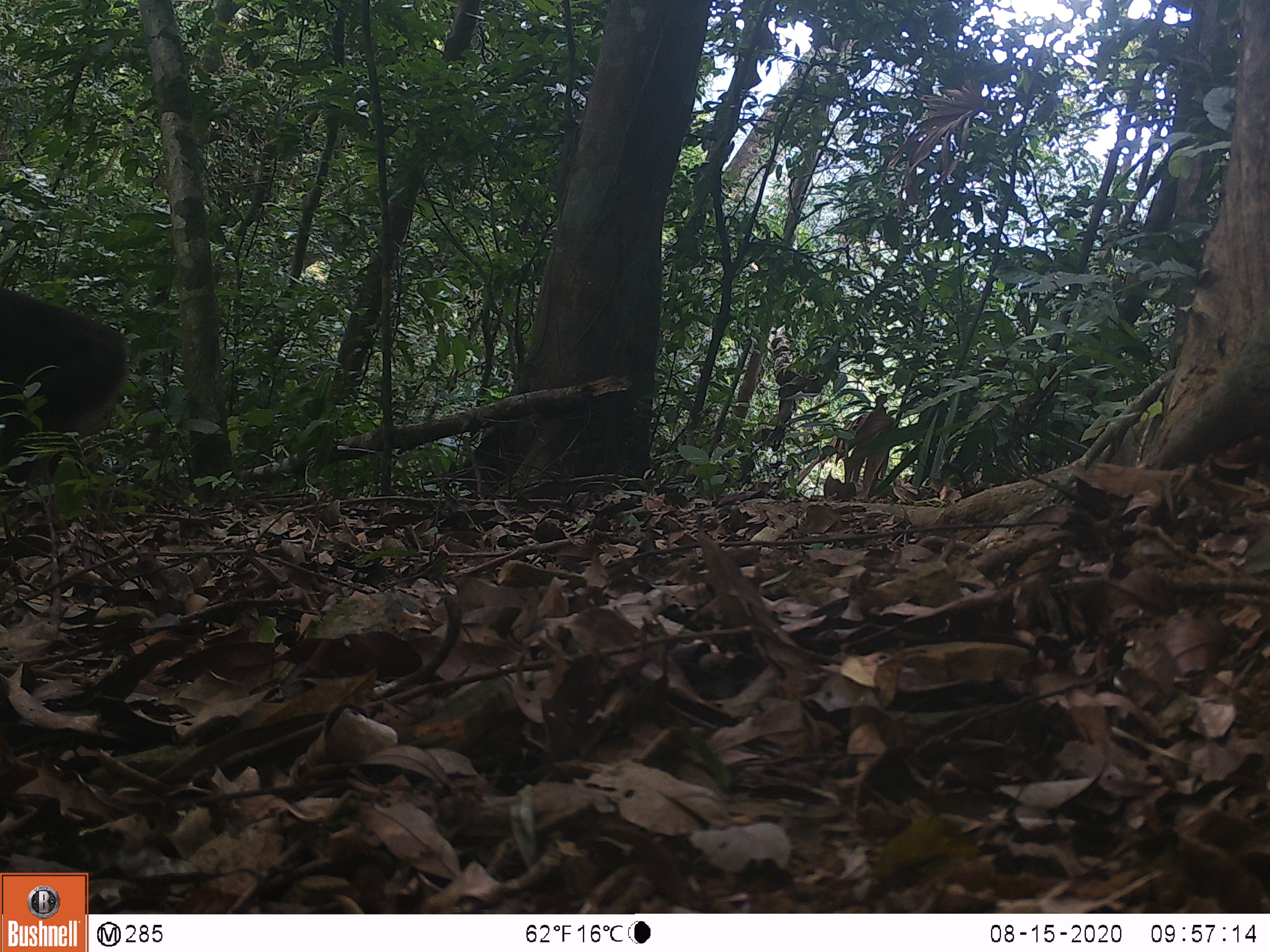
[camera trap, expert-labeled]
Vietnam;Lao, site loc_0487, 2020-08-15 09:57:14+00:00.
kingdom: Animalia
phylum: Chordata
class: Mammalia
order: Primates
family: Cercopithecidae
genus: Macaca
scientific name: Macaca arctoides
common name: stump-tailed macaque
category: stump tailed macaque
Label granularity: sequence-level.